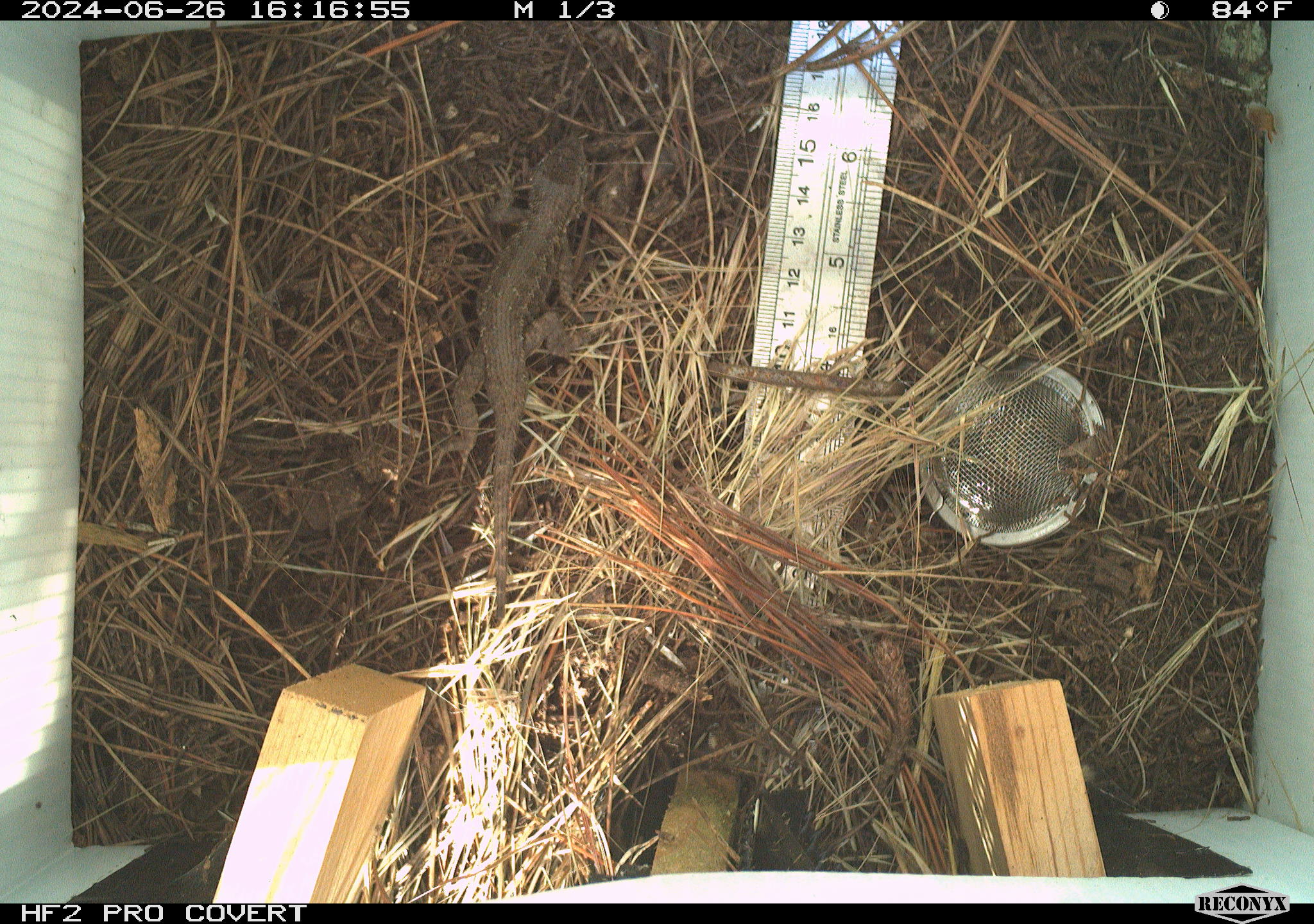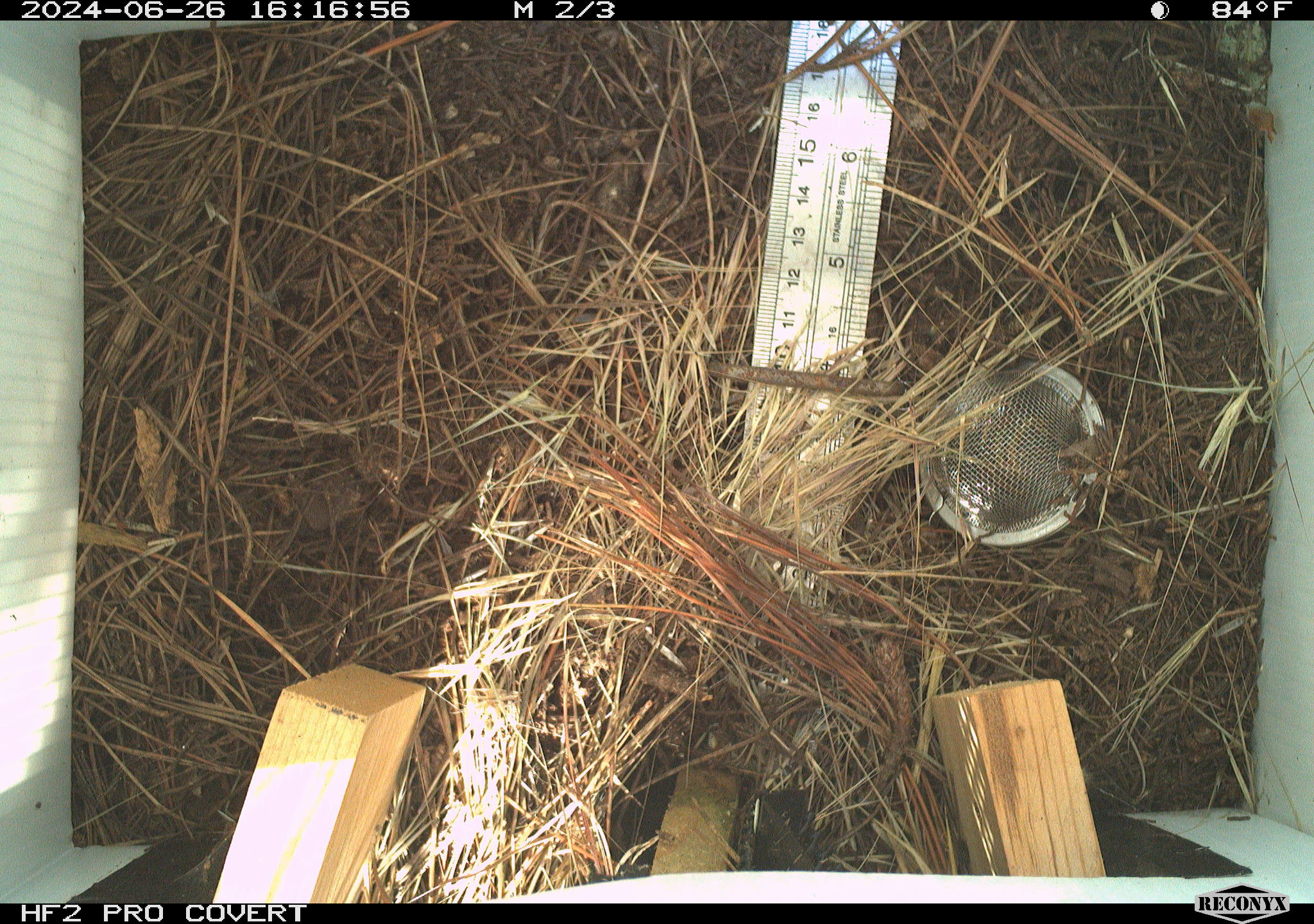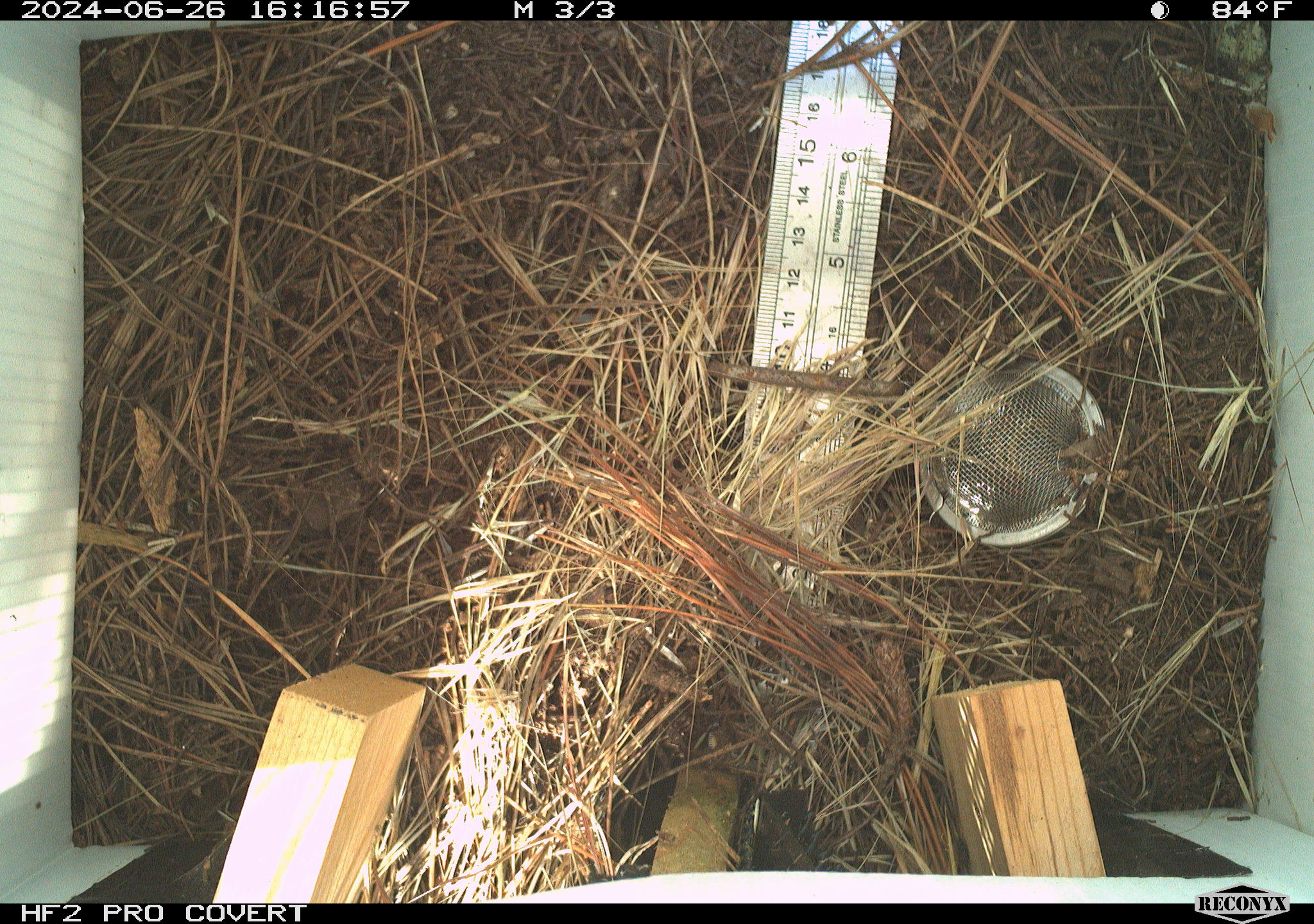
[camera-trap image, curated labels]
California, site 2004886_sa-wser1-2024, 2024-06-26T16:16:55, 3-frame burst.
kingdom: Animalia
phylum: Chordata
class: Reptilia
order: Squamata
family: Phrynosomatidae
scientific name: Phrynosomatidae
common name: phrynosomatid lizards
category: phrynosomatidae family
Phrynosomatidae family (phrynosomatid lizards) (Phrynosomatidae).